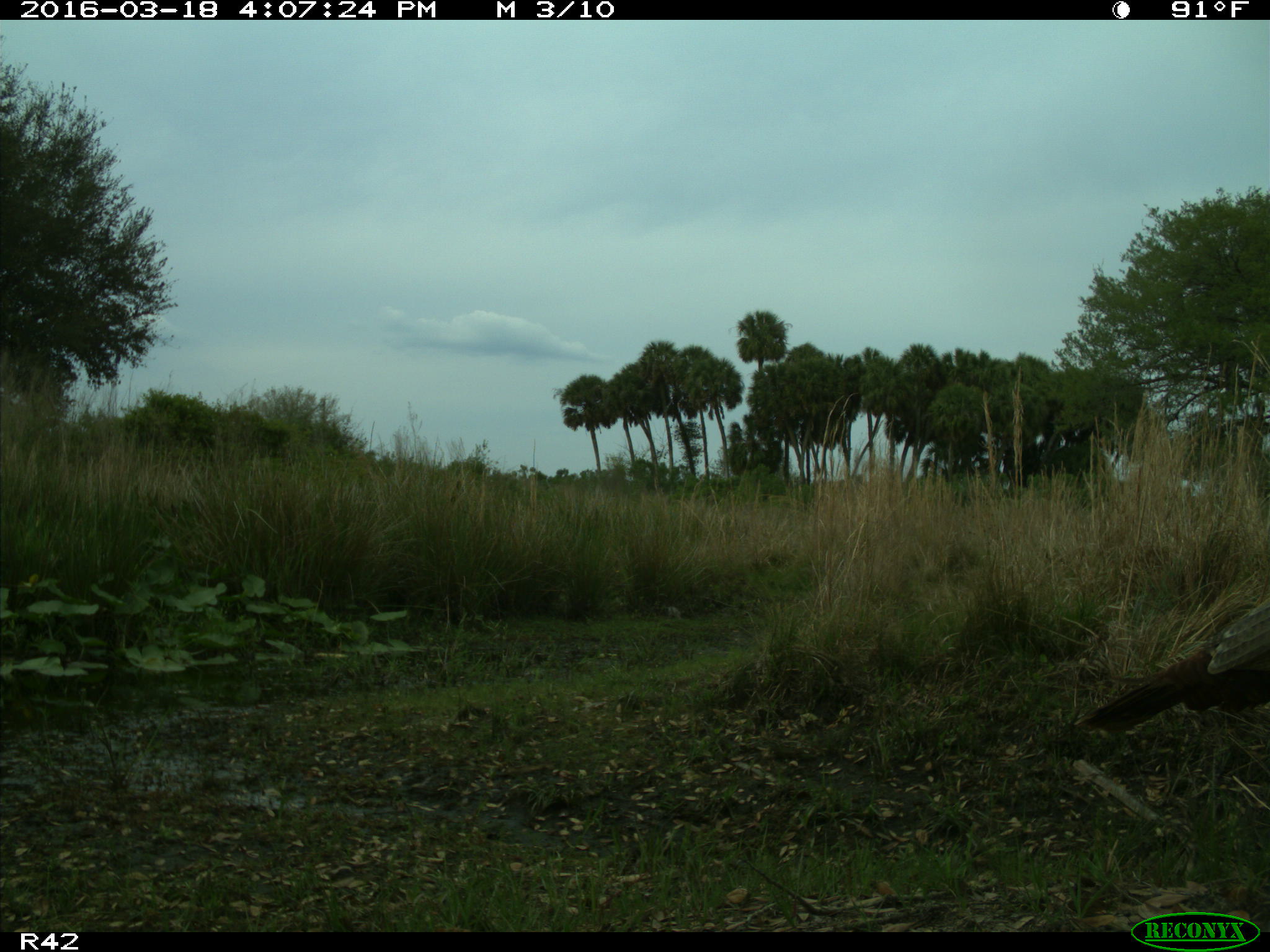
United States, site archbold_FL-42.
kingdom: Animalia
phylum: Chordata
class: Aves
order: Galliformes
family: Phasianidae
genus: Meleagris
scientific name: Meleagris gallopavo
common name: wild turkey